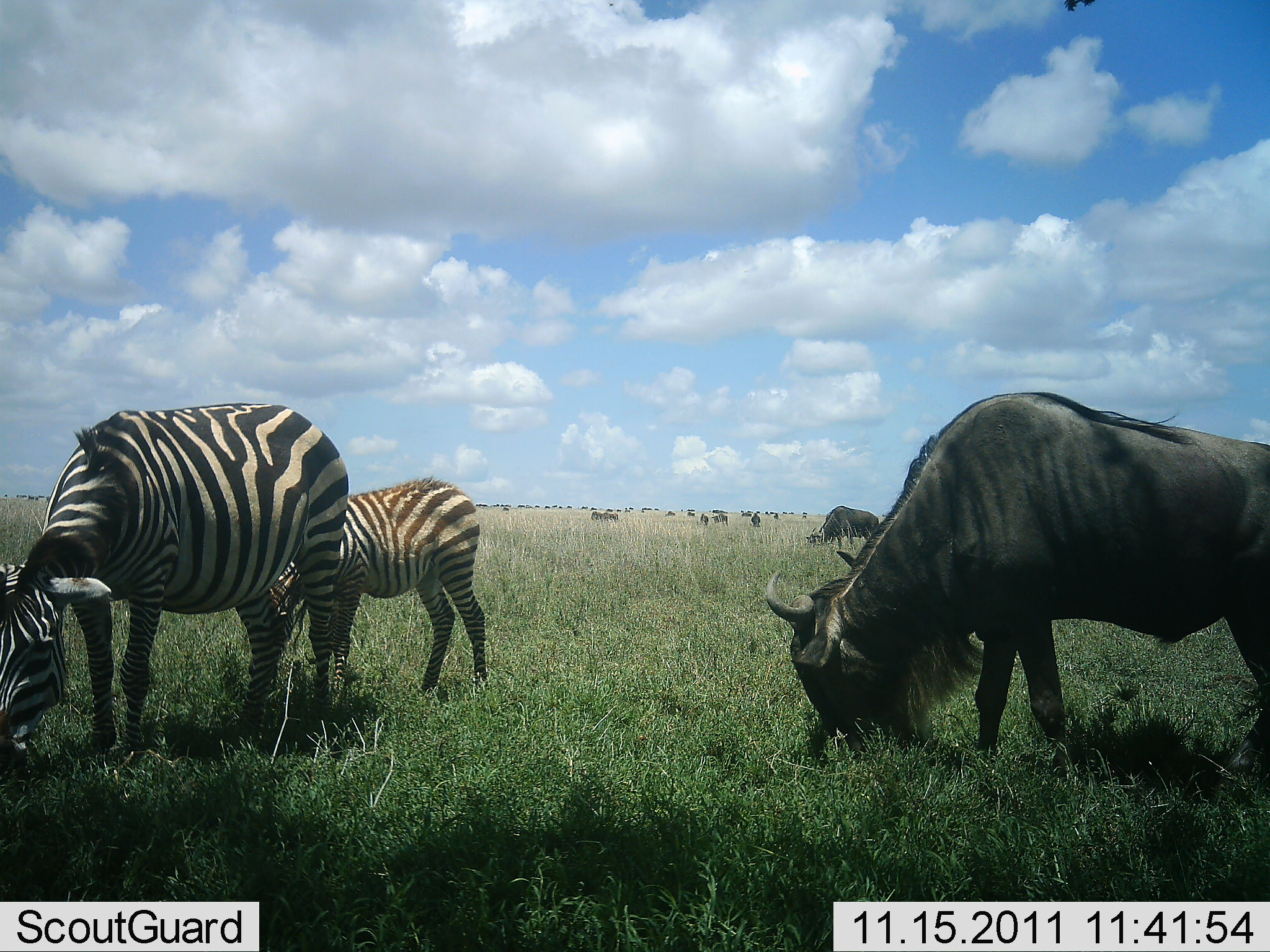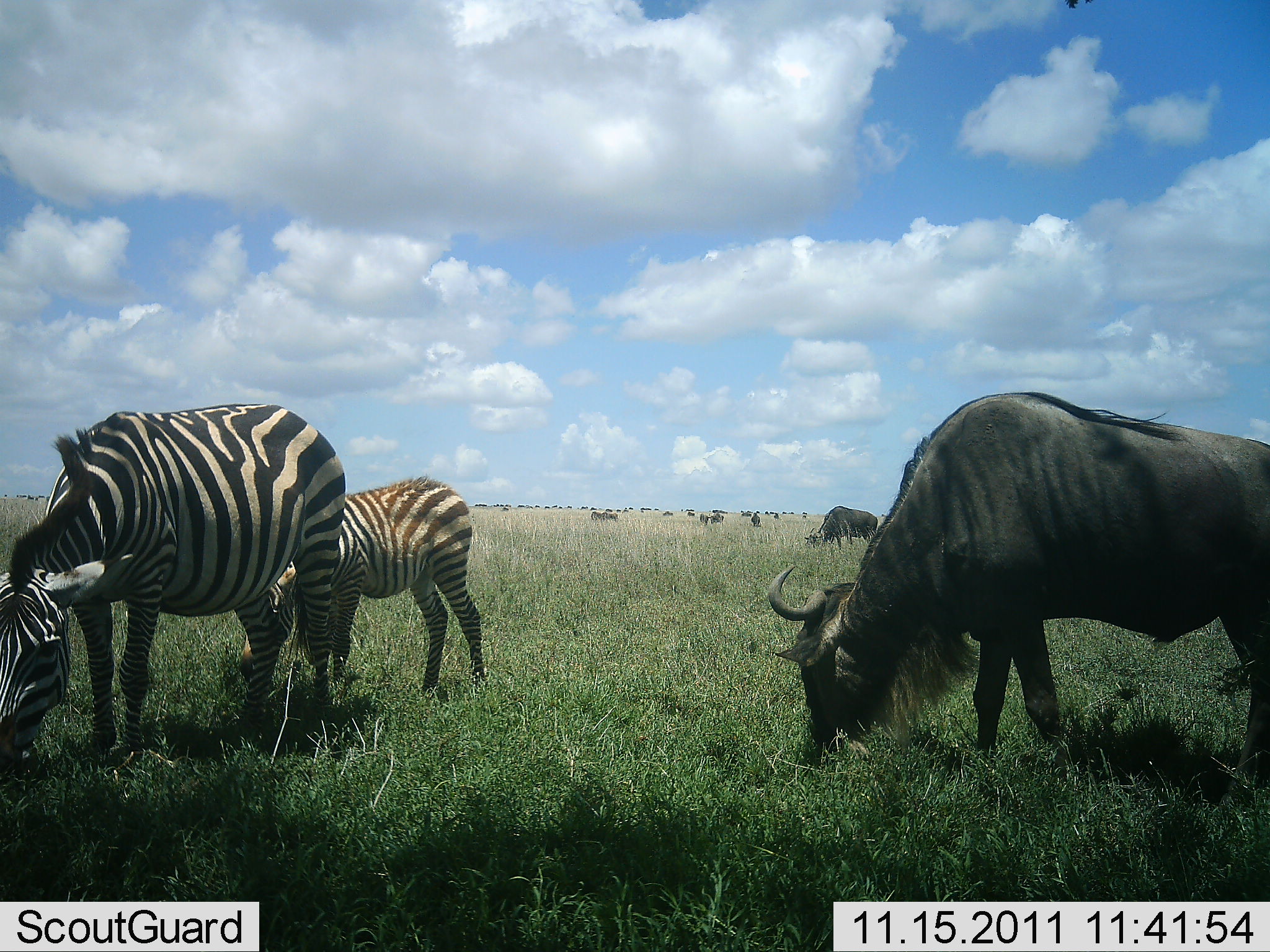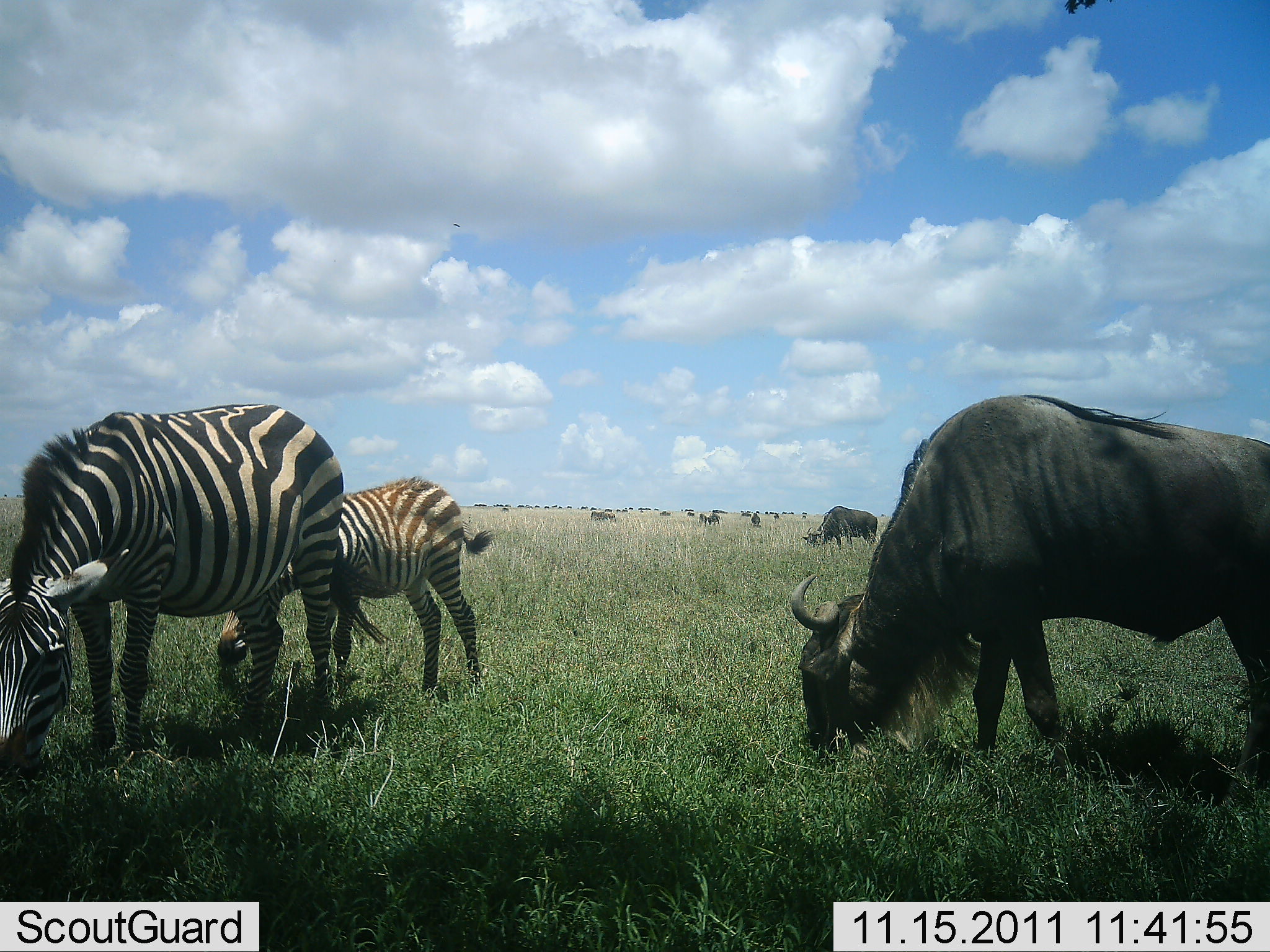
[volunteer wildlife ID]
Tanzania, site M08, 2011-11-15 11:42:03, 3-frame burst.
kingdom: Animalia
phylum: Chordata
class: Mammalia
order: Artiodactyla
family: Bovidae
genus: Connochaetes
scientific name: Connochaetes taurinus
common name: blue wildebeest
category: wildebeest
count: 6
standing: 31%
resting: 0%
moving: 8%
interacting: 8%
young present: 0%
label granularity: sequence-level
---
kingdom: Animalia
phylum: Chordata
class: Mammalia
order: Perissodactyla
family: Equidae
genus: Equus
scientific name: Equus quagga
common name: plains zebra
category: zebra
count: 2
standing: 31%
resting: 0%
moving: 0%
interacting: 0%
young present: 46%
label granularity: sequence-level